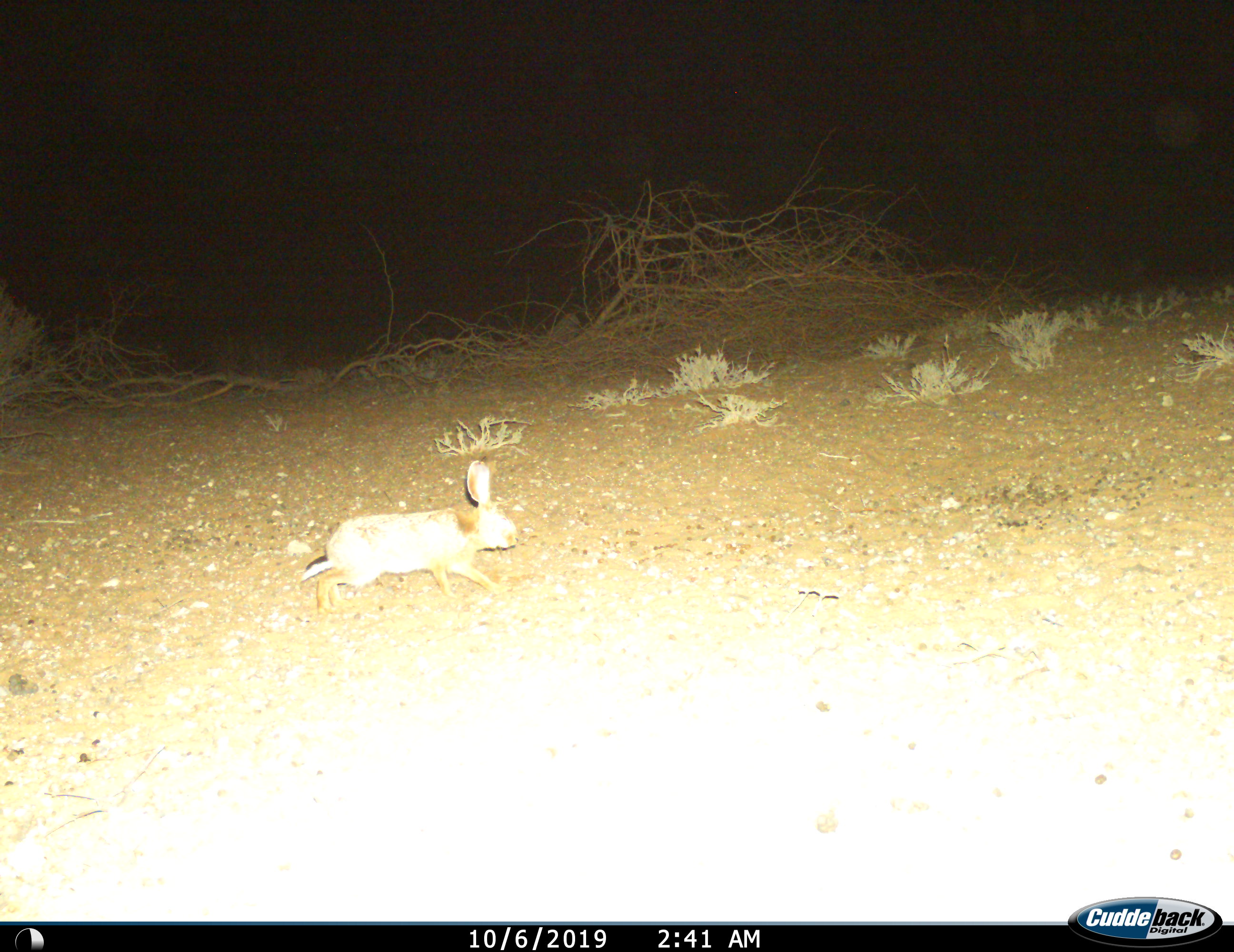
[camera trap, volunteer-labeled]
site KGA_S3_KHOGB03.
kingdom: Animalia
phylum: Chordata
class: Mammalia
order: Lagomorpha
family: Leporidae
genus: Lepus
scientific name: Lepus capensis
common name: cape hare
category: harecape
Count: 1.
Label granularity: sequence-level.